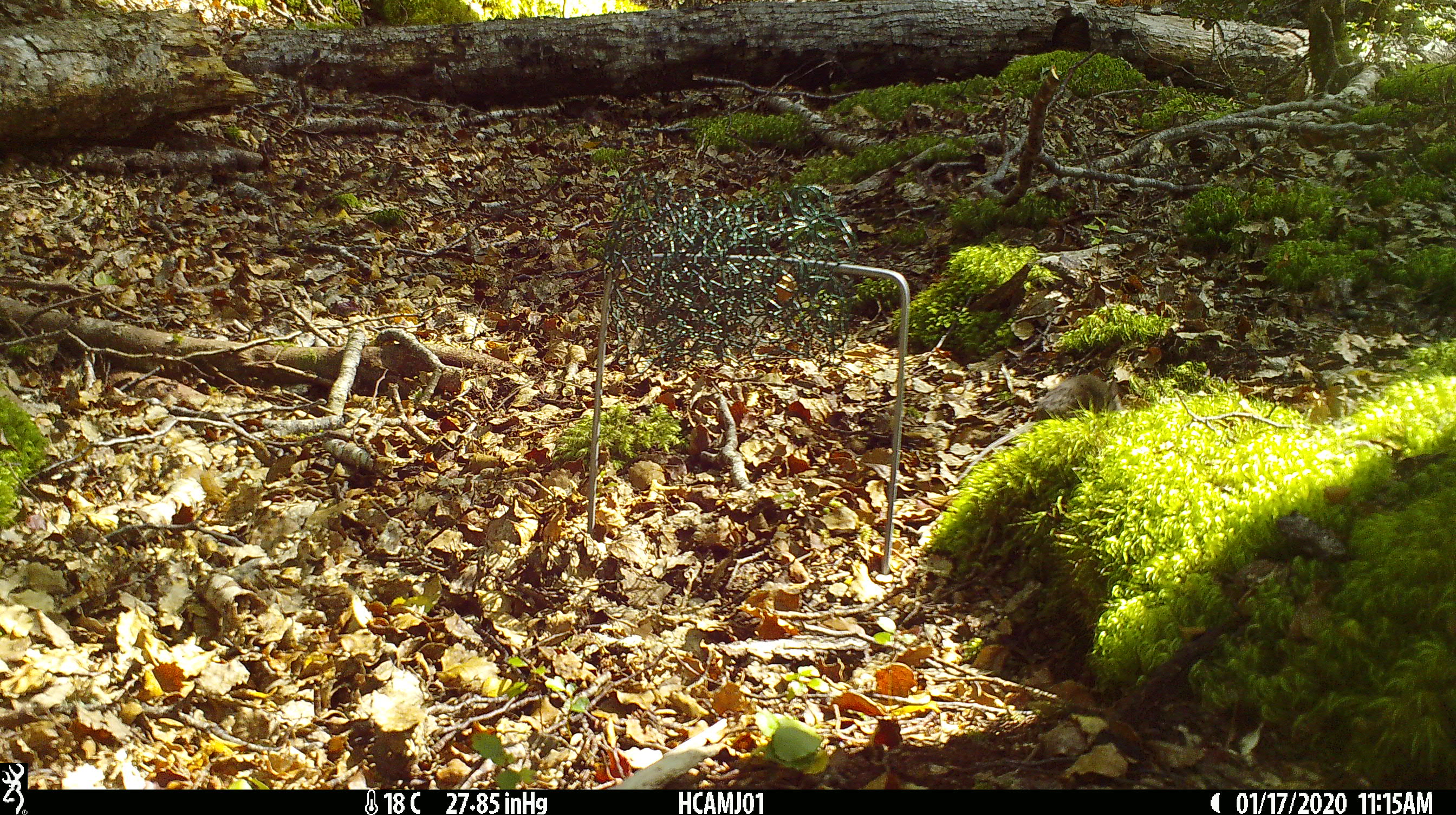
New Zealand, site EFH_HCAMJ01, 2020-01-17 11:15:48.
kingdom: Animalia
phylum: Chordata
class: Mammalia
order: Rodentia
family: Muridae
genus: Mus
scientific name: Mus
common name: mouse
Mouse (Mus).